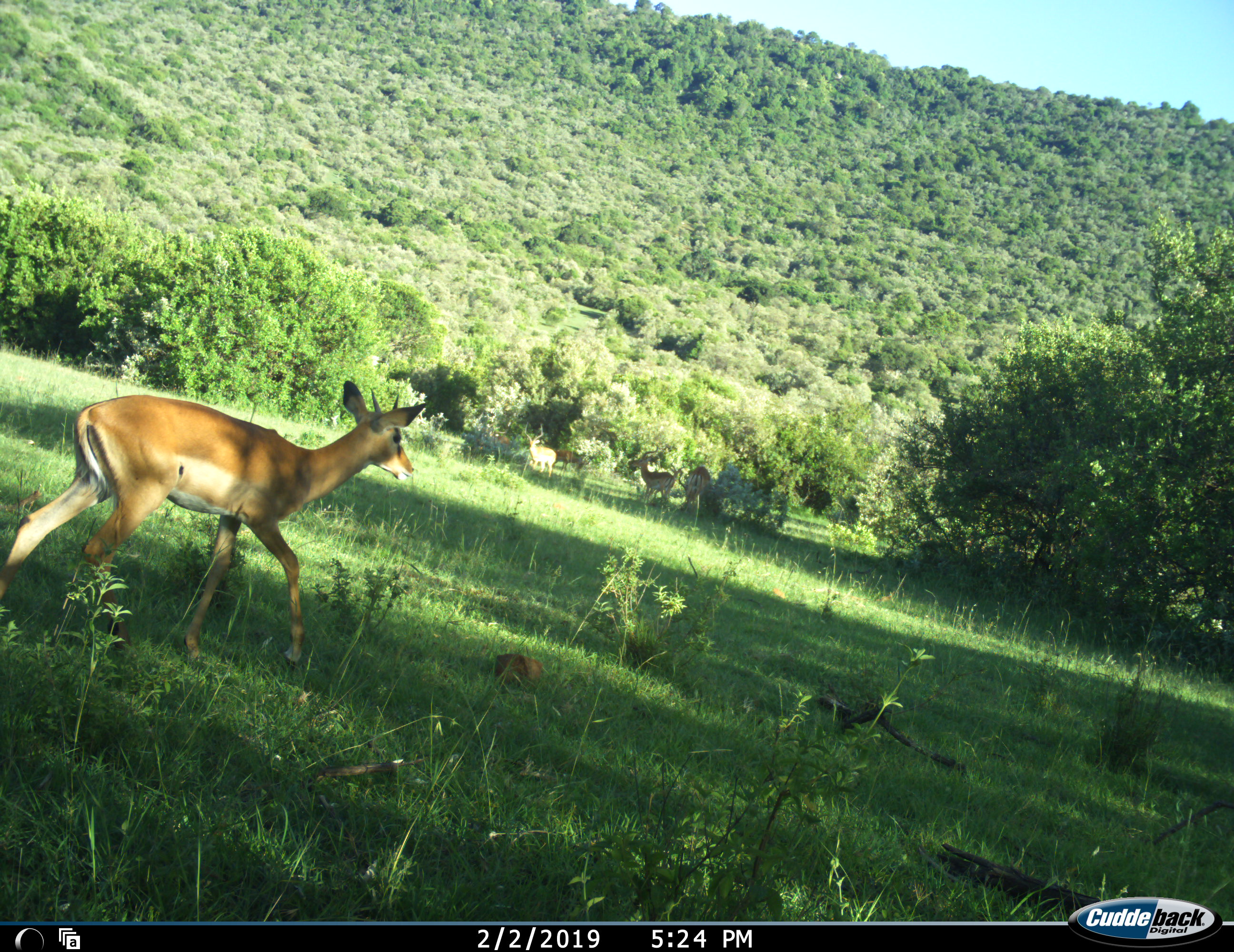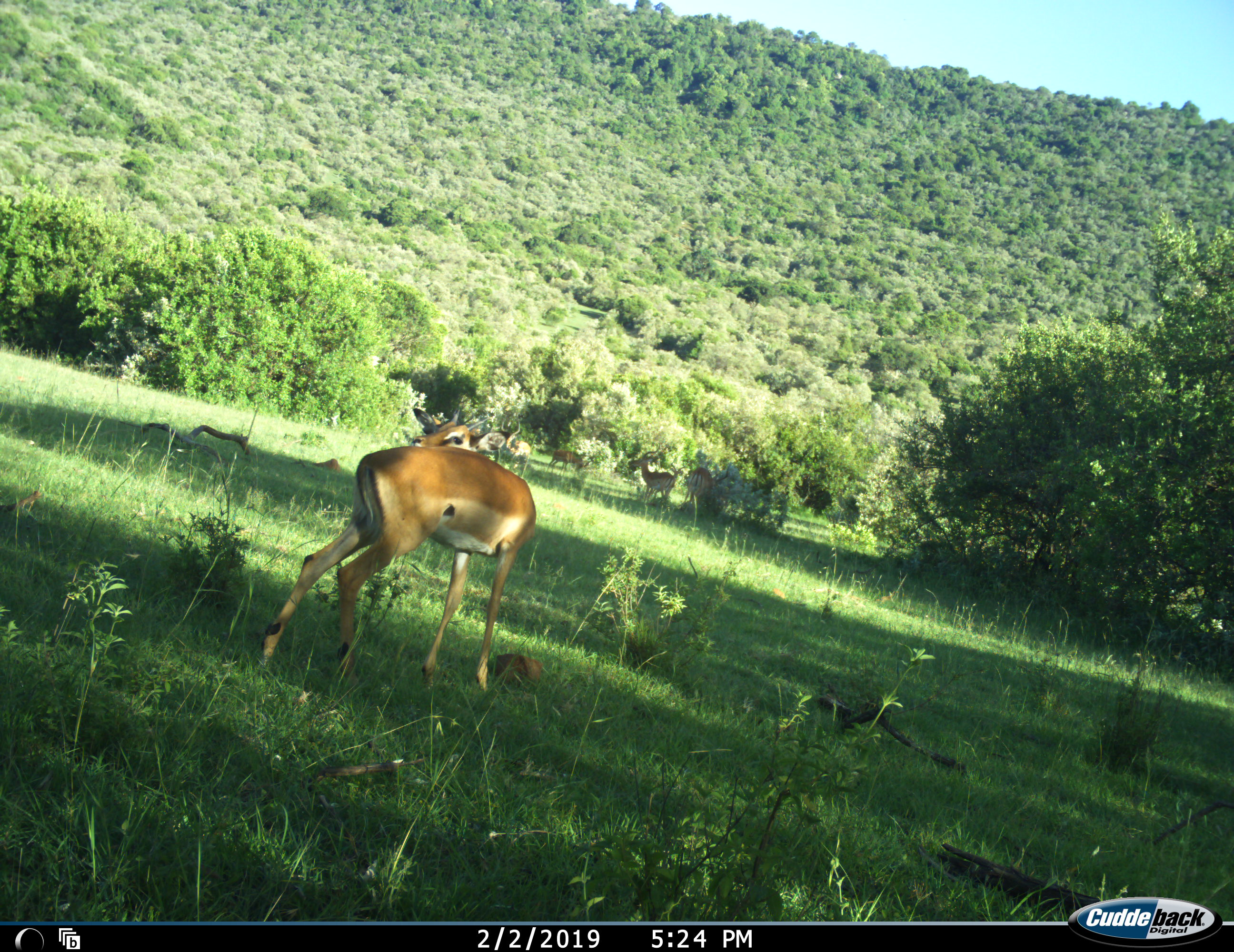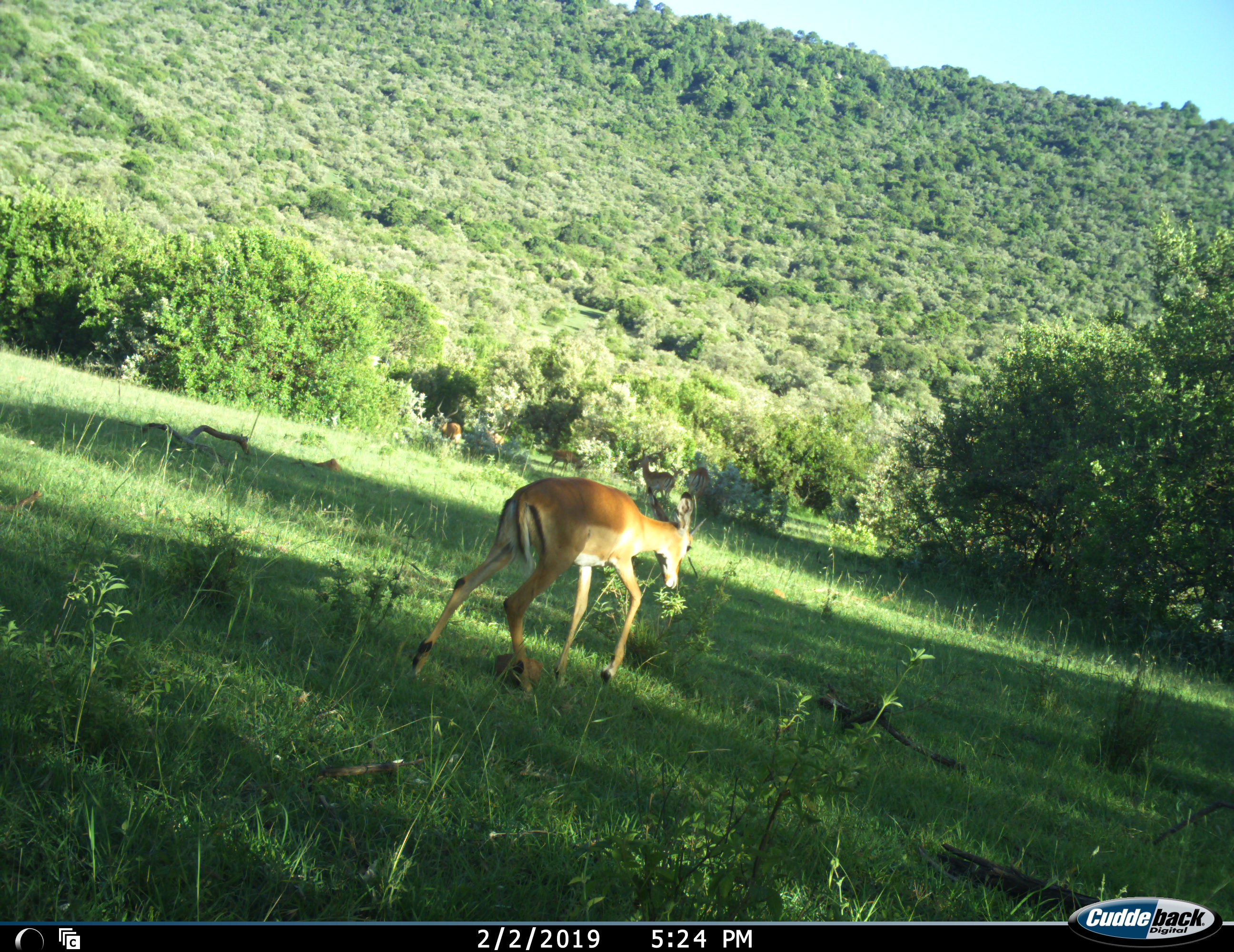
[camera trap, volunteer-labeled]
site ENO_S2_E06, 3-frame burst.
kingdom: Animalia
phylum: Chordata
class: Mammalia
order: Artiodactyla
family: Bovidae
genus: Aepyceros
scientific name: Aepyceros melampus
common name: impala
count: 5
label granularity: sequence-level